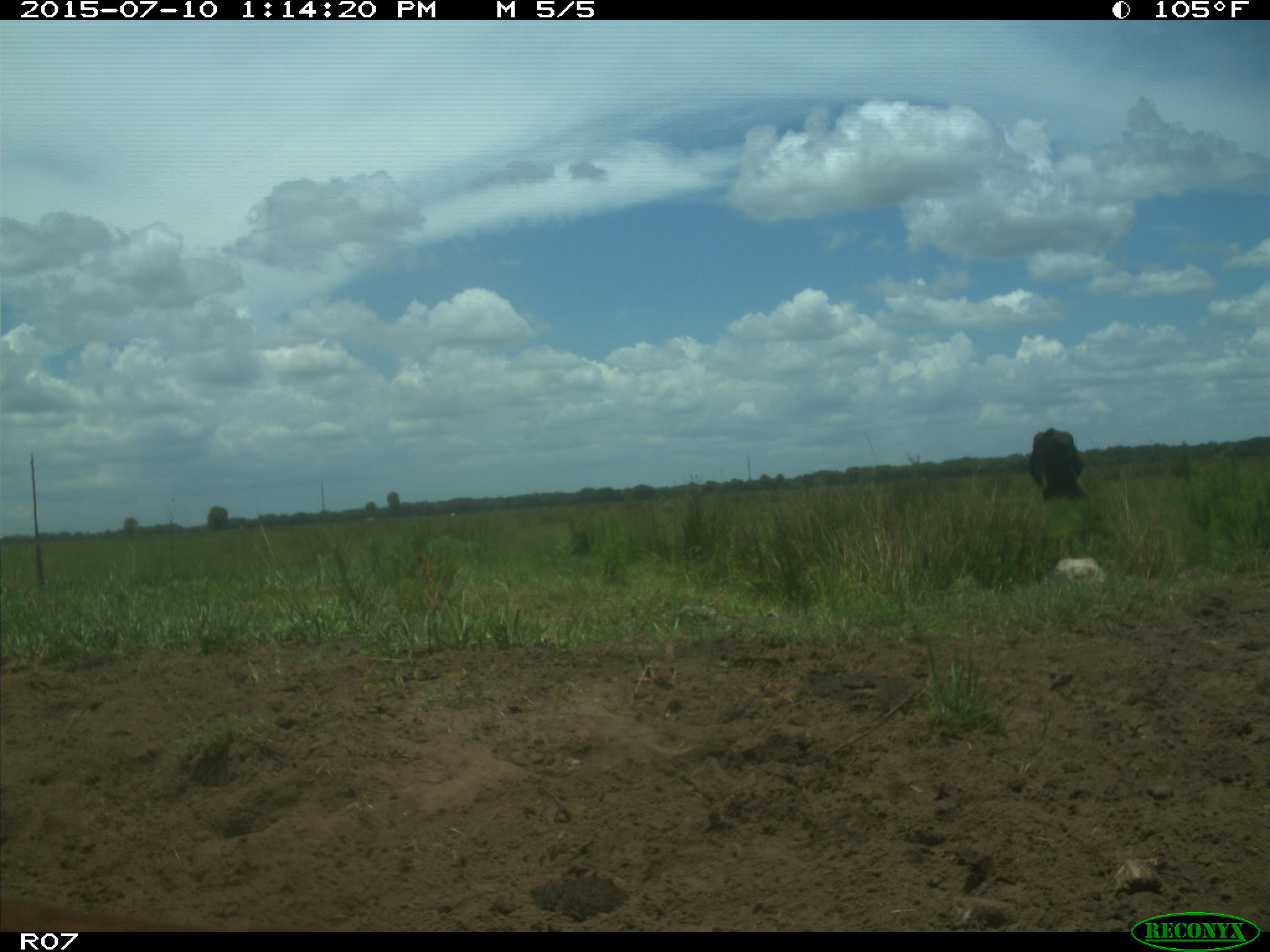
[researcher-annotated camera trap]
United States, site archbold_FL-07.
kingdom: Animalia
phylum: Chordata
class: Mammalia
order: Artiodactyla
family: Bovidae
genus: Bos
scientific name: Bos taurus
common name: domestic cow